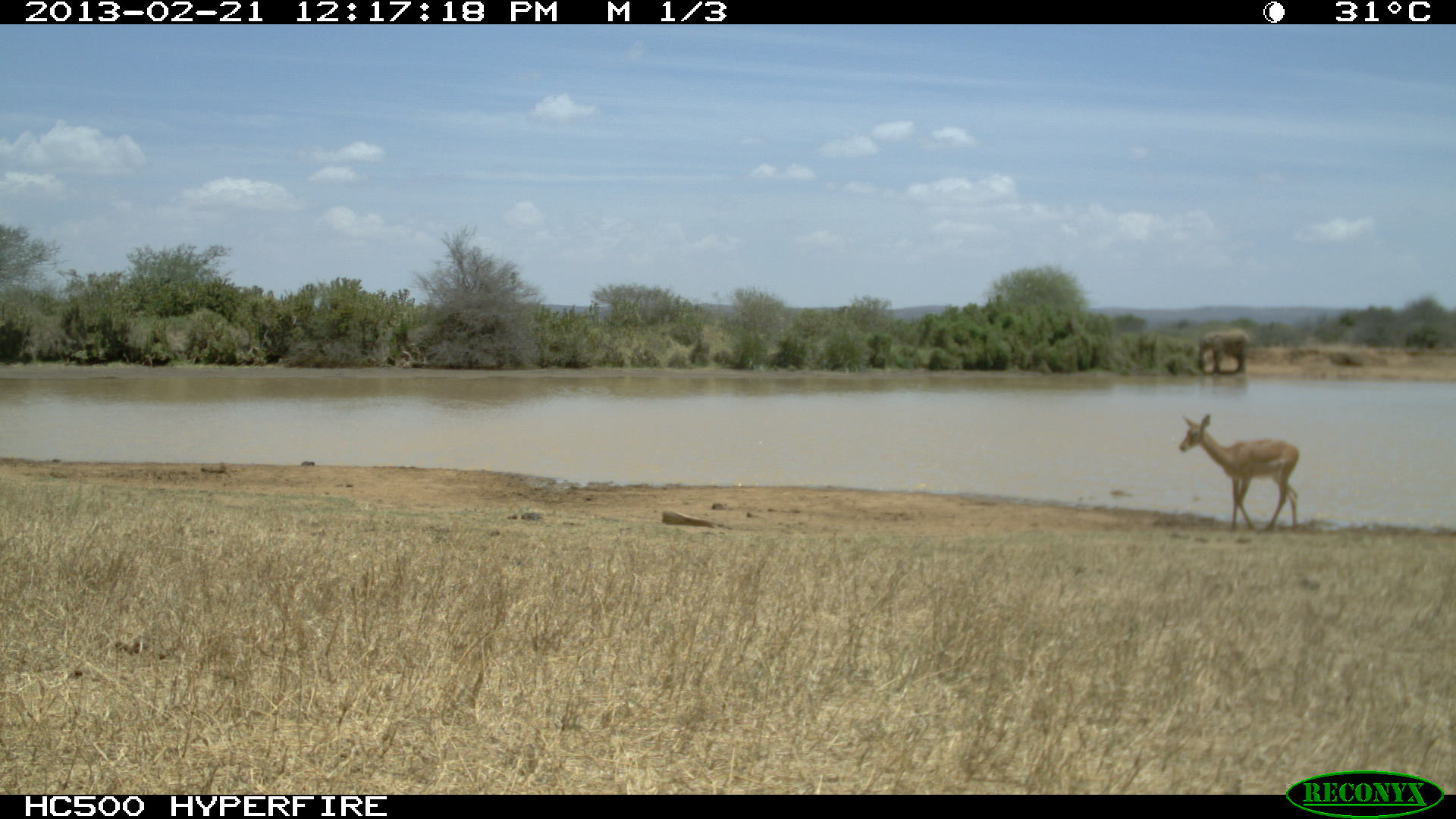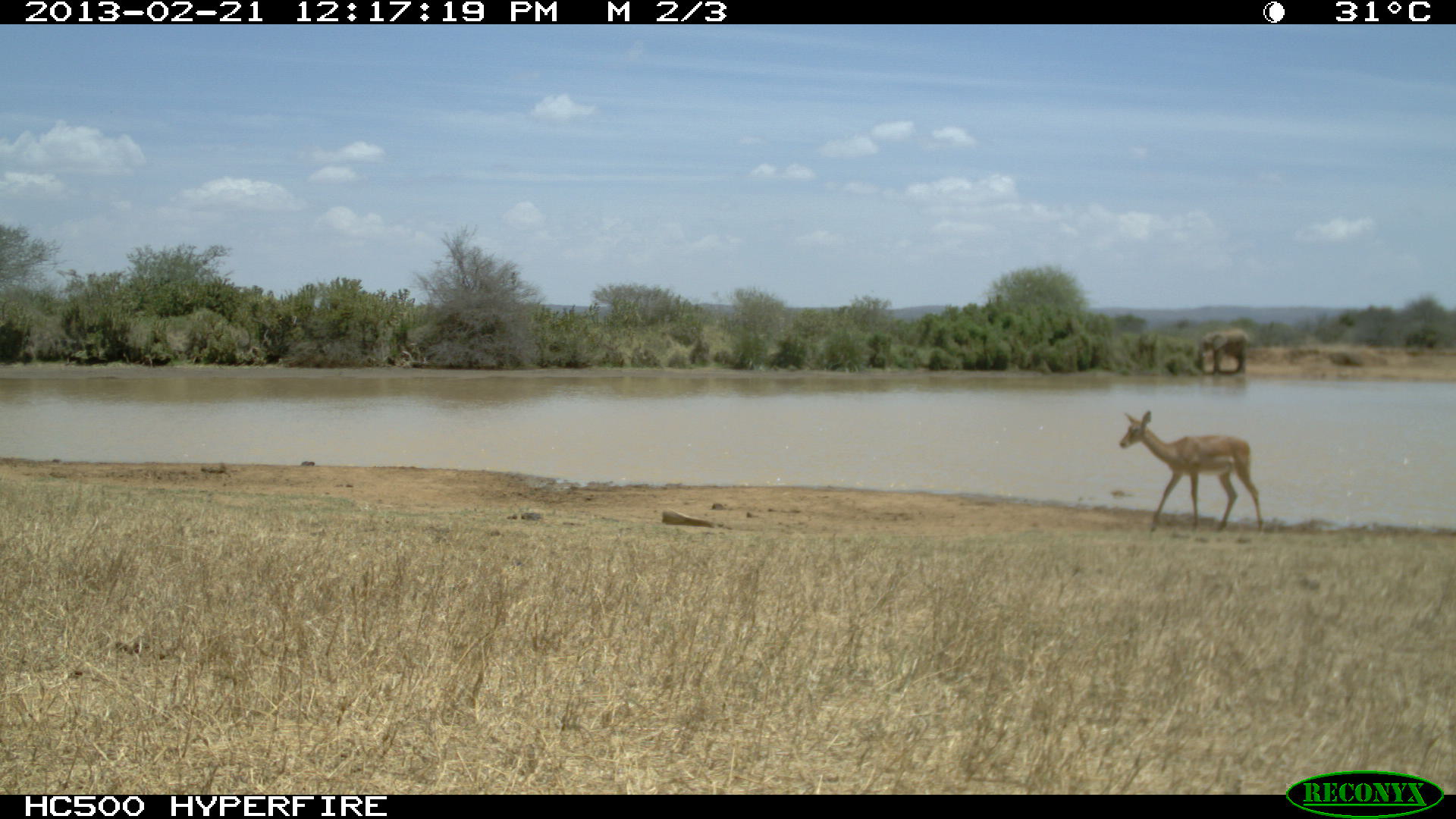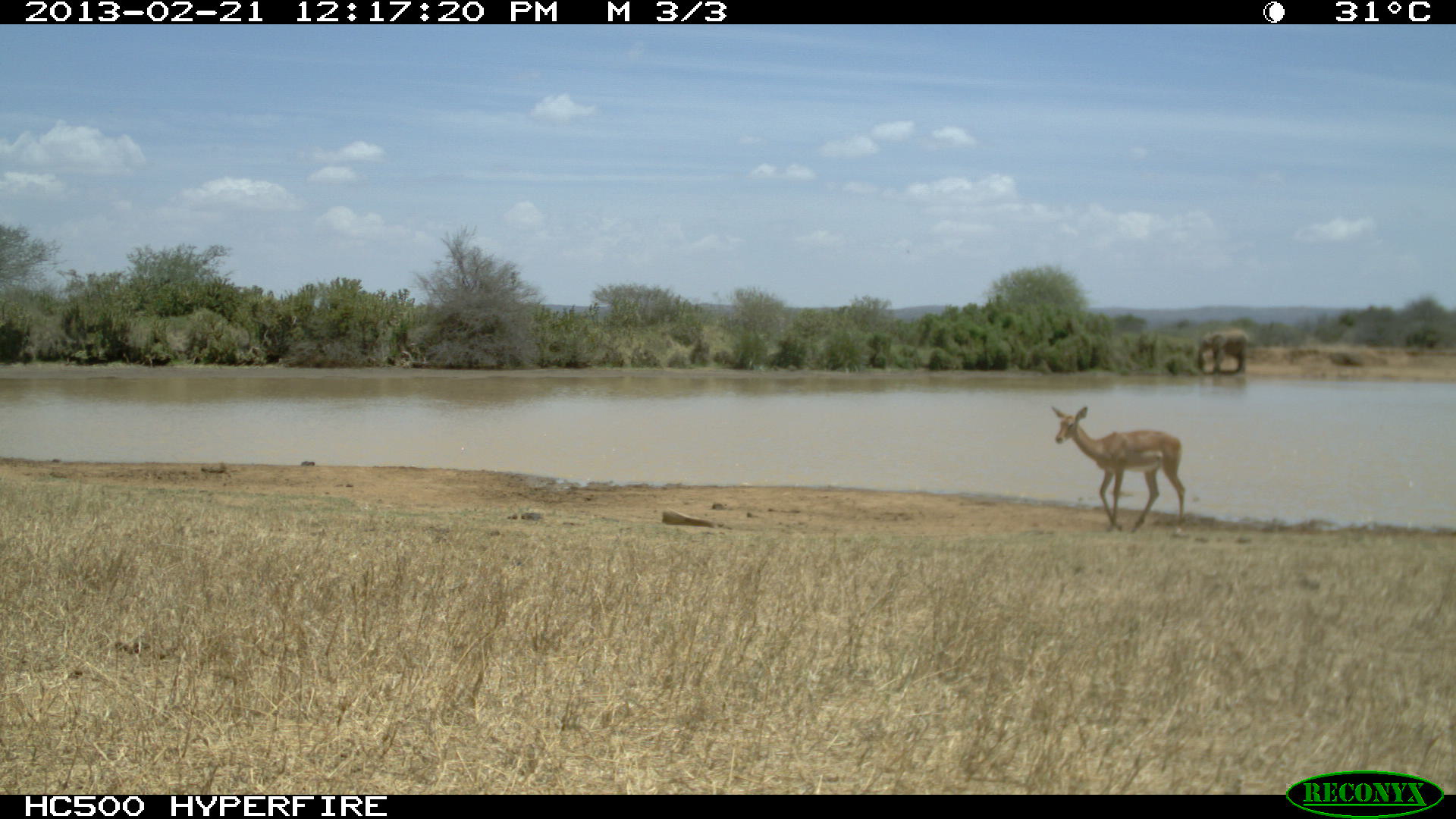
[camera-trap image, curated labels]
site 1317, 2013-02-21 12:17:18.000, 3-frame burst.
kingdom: Animalia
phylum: Chordata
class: Mammalia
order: Artiodactyla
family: Bovidae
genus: Aepyceros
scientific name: Aepyceros melampus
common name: impala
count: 1